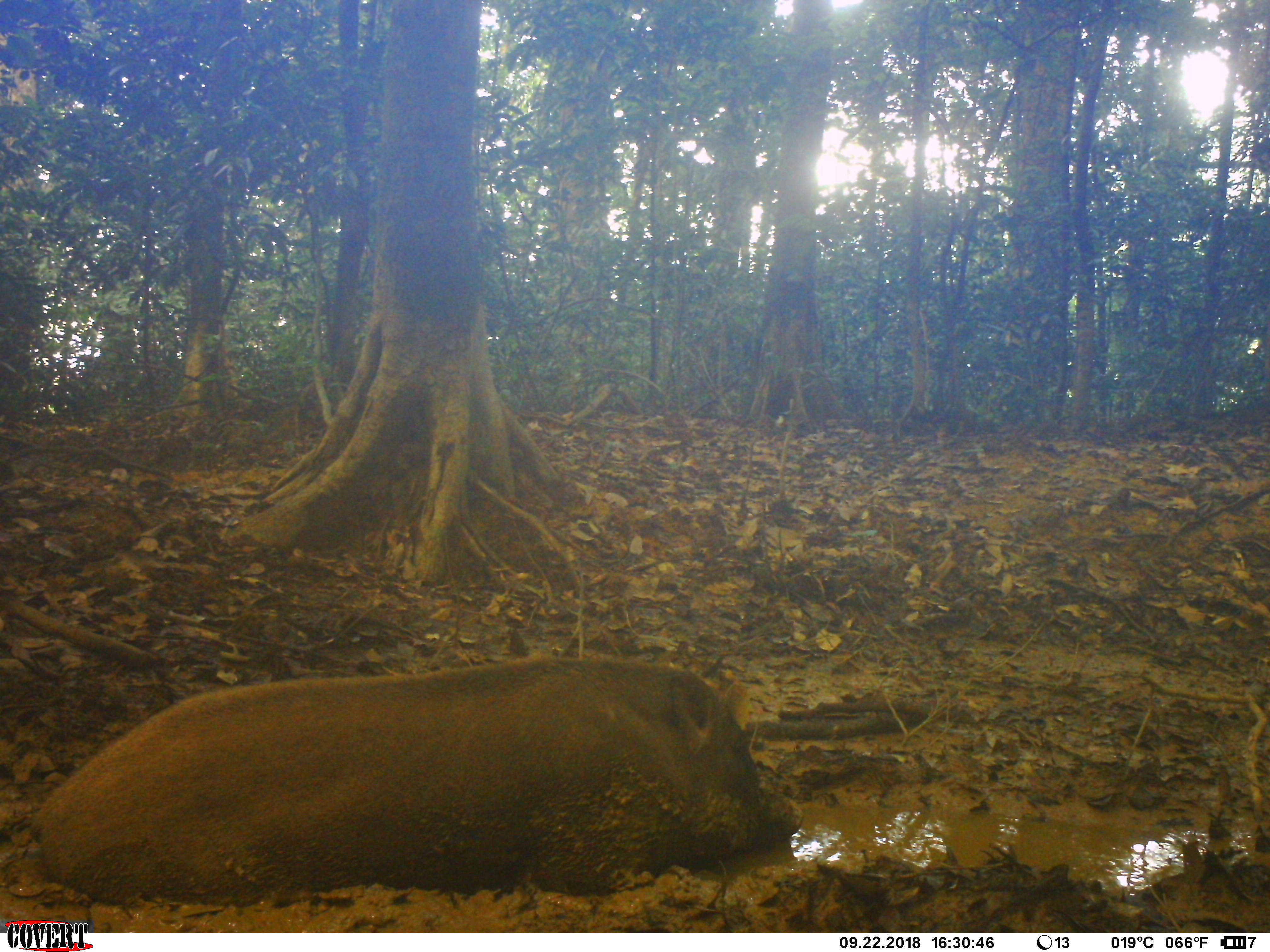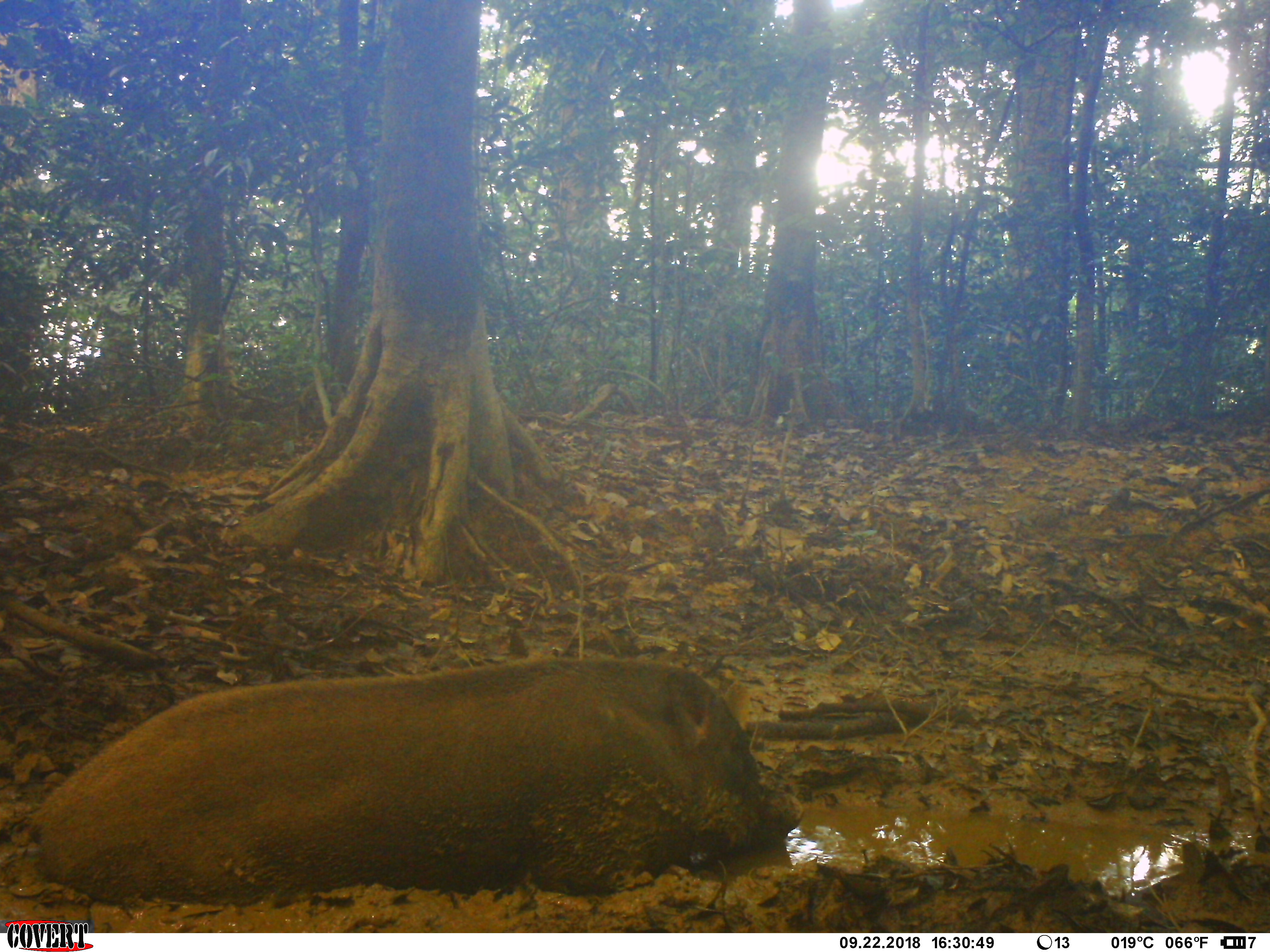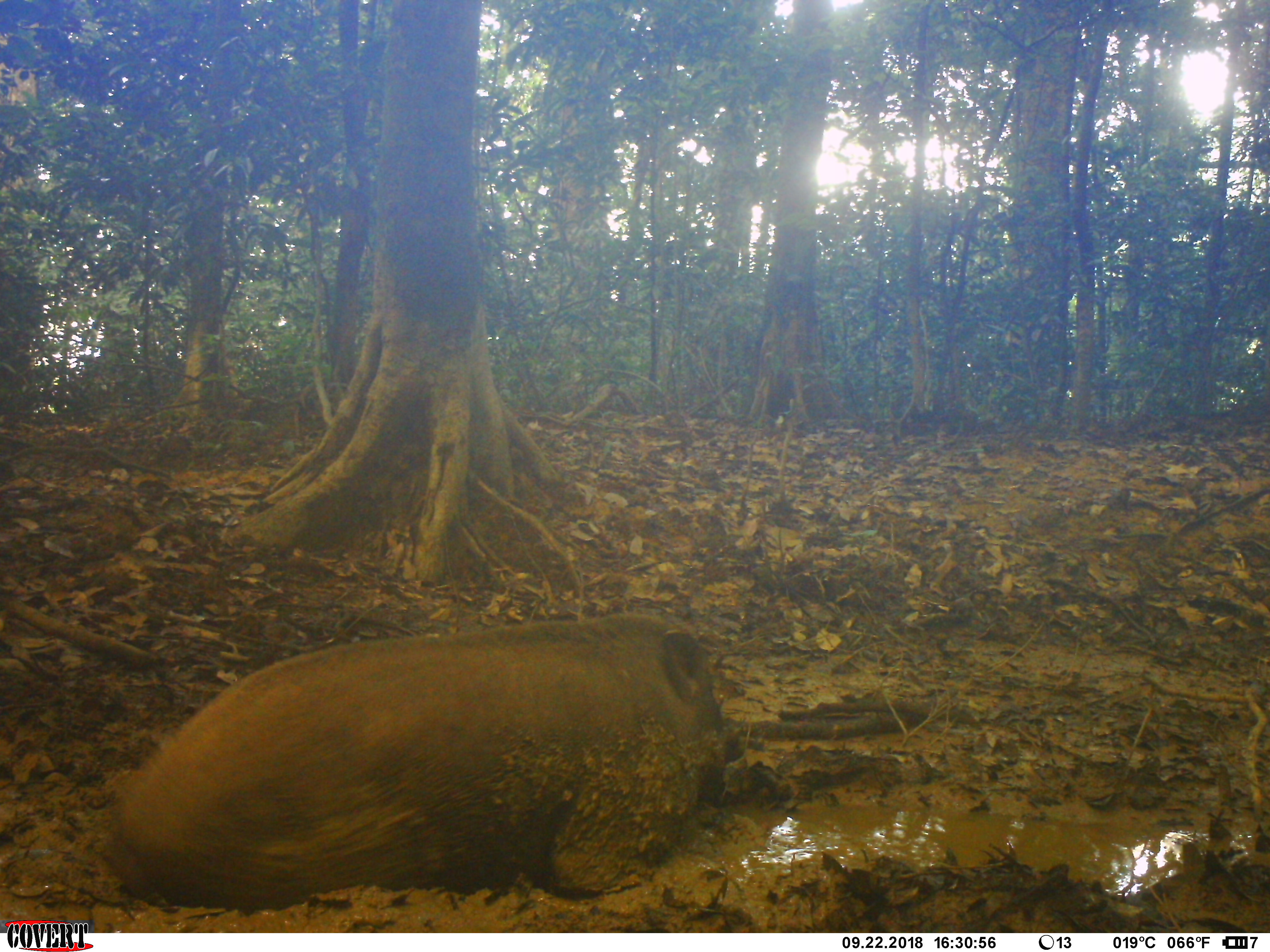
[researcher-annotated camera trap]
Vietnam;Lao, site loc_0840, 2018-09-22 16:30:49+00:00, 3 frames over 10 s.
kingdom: Animalia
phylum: Chordata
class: Mammalia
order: Artiodactyla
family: Suidae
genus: Sus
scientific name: Sus scrofa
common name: eurasian wild pig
Eurasian wild pig (Sus scrofa). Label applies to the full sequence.